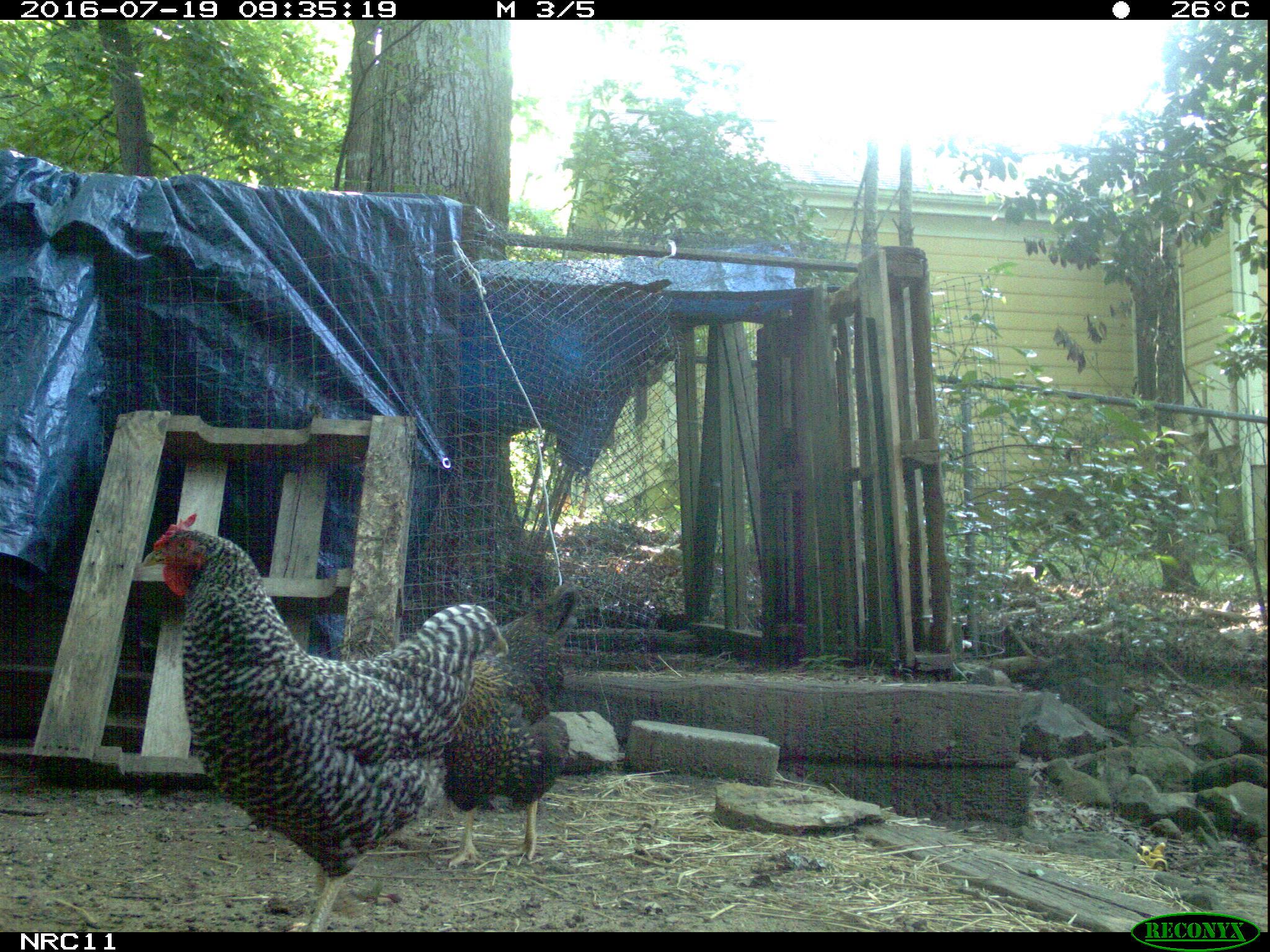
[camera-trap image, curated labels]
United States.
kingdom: Animalia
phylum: Chordata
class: Aves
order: Galliformes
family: Phasianidae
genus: Gallus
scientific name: Gallus gallus domesticus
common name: domestic chicken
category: Chicken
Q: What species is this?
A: Chicken (domestic chicken) (Gallus gallus domesticus).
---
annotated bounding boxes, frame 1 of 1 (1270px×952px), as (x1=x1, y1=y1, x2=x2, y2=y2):
Chicken: (x1=136, y1=498, x2=497, y2=927); (x1=447, y1=582, x2=589, y2=879)